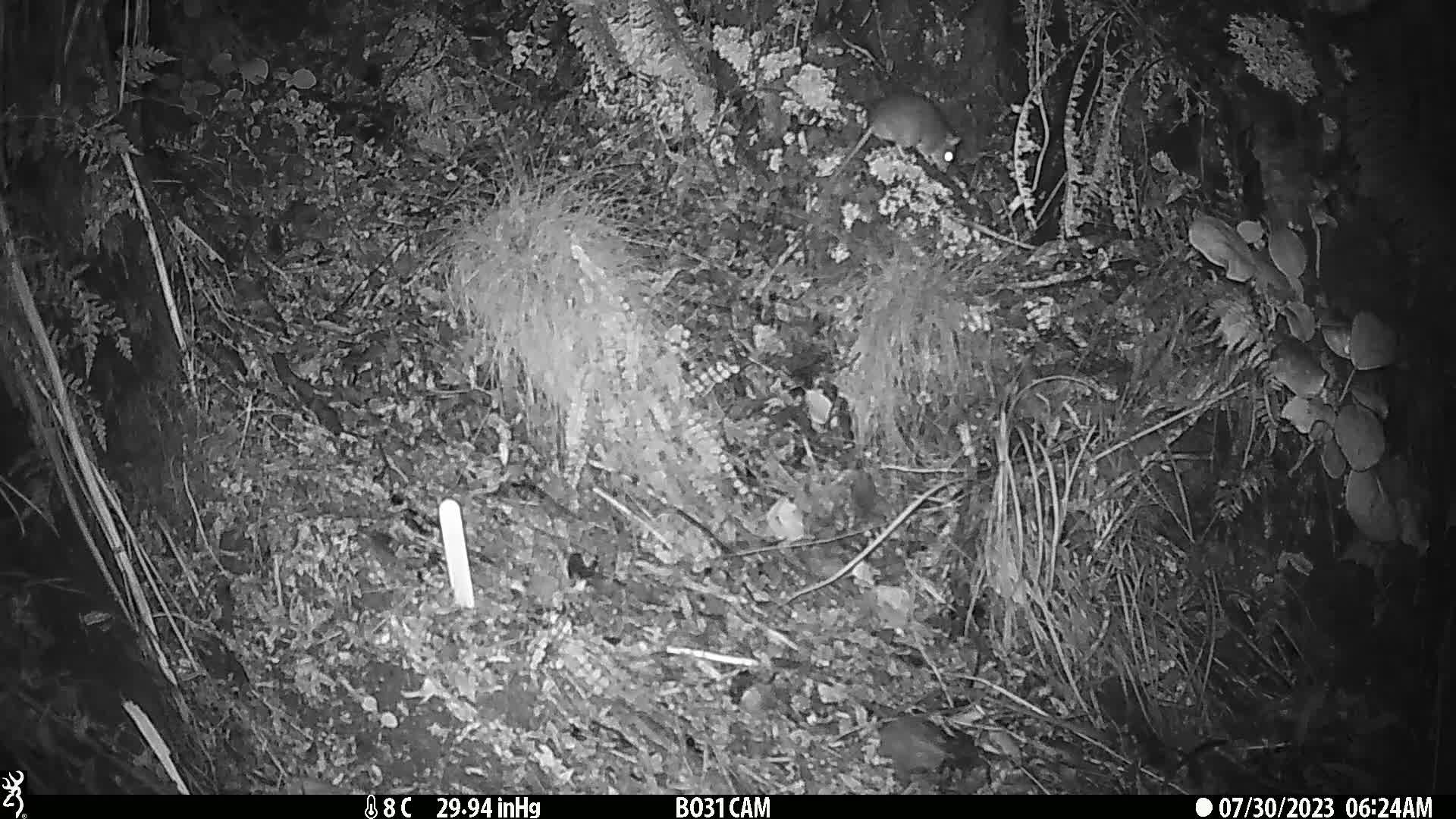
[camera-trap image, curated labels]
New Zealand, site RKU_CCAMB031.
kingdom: Animalia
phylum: Chordata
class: Mammalia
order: Rodentia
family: Muridae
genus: Rattus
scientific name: Rattus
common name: rat